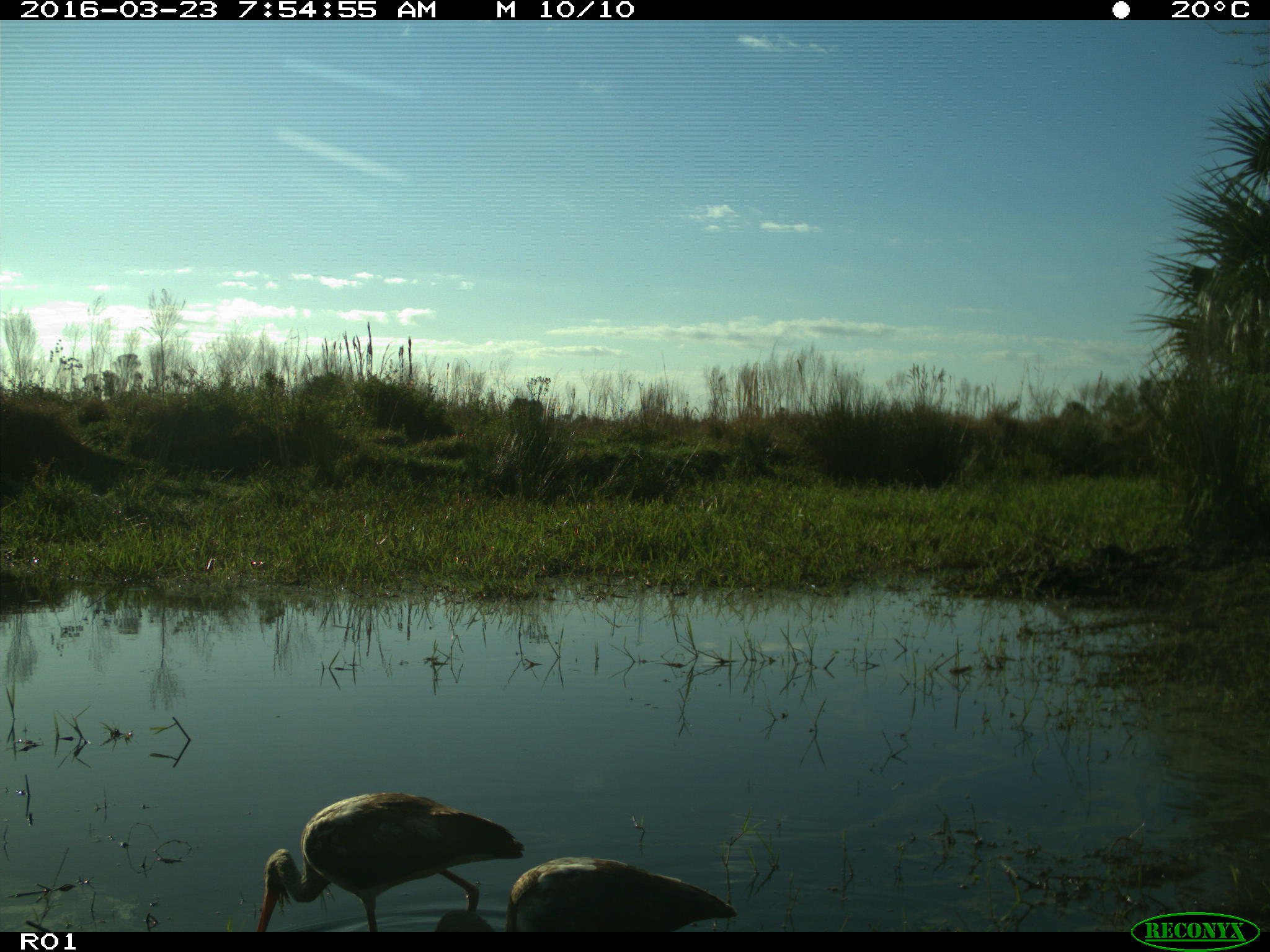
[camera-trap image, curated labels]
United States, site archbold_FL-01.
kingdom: Animalia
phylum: Chordata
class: Aves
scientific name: Aves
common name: birds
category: unidentified bird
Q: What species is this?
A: Unidentified bird (birds) (Aves).